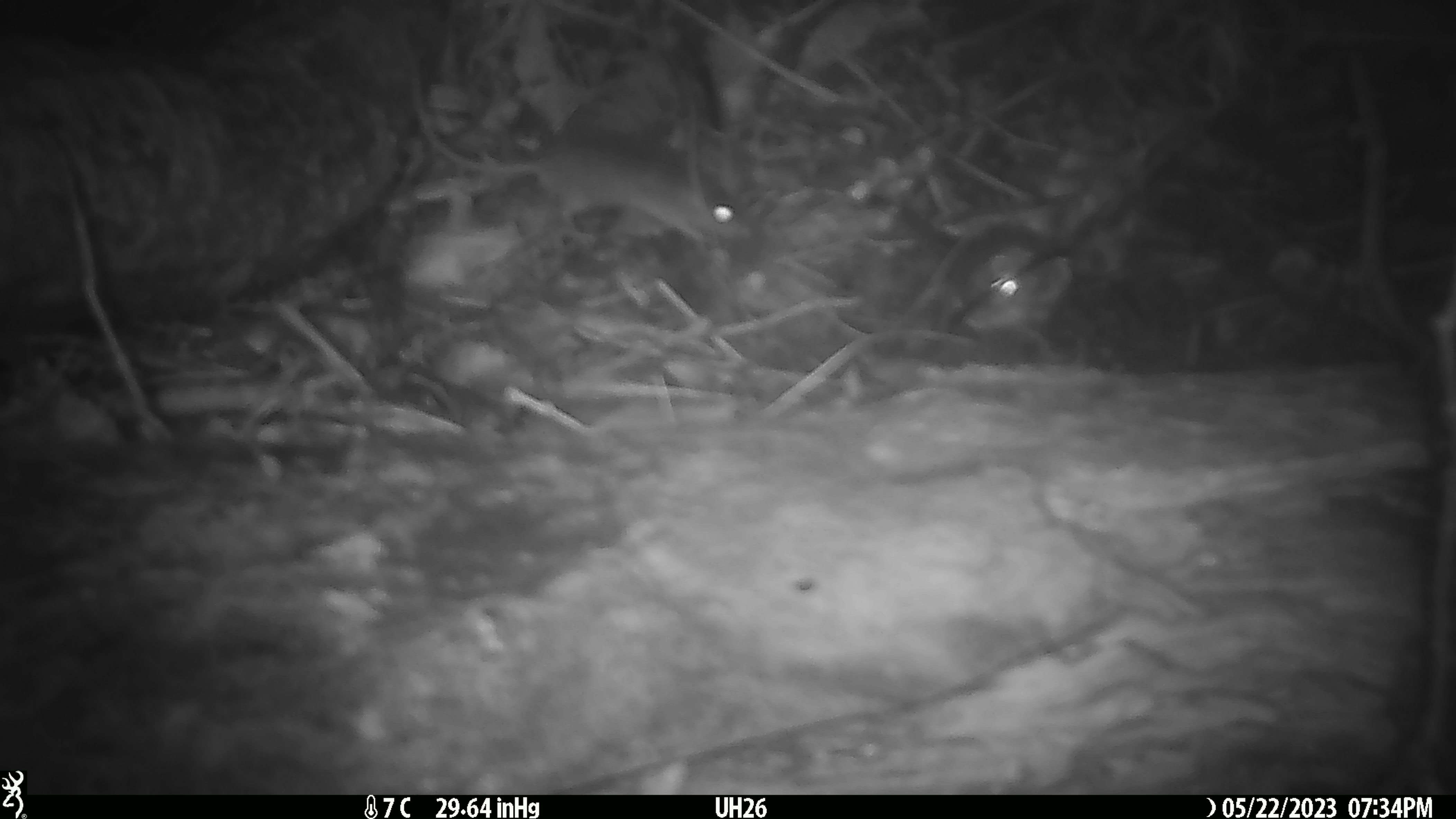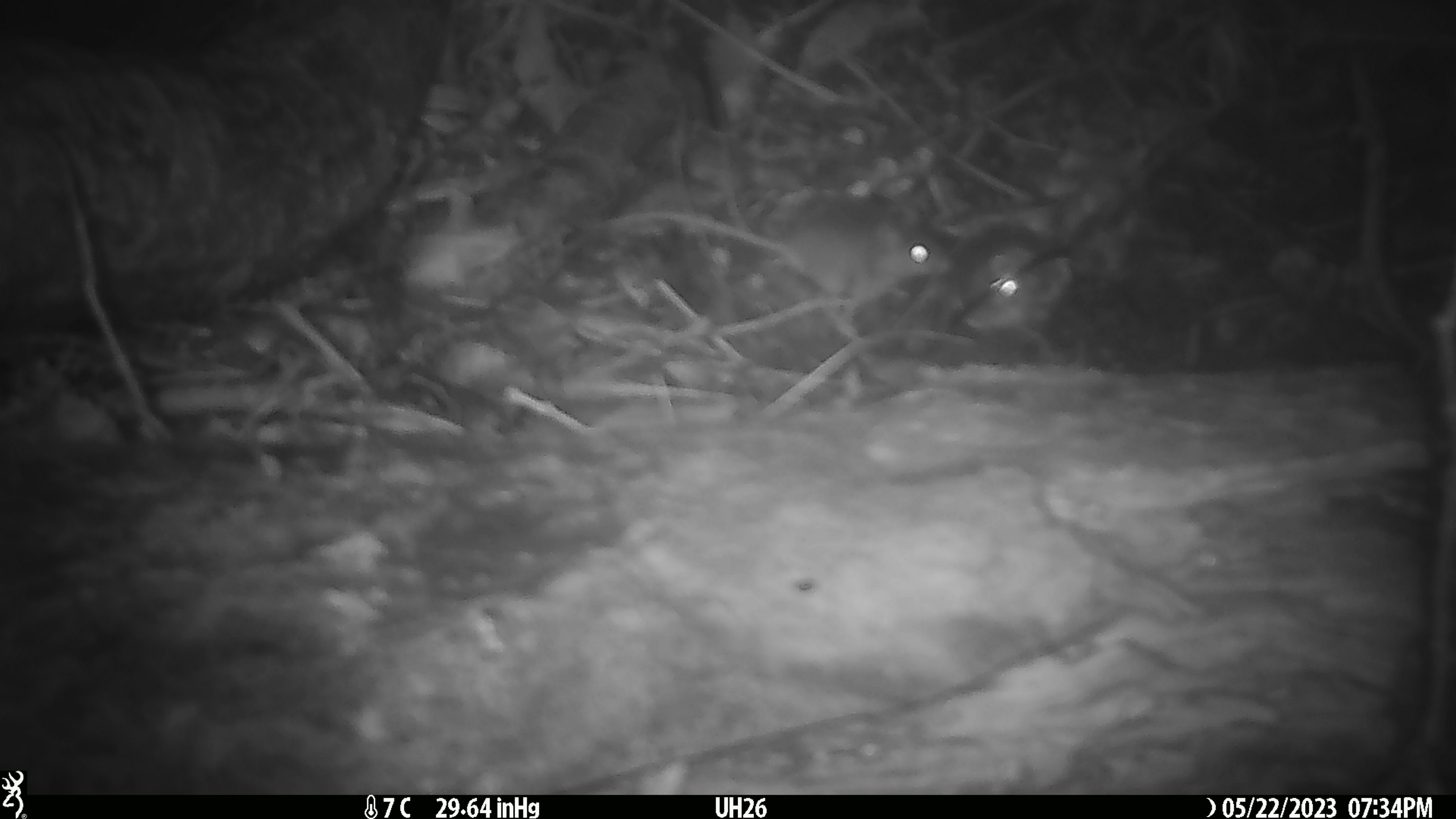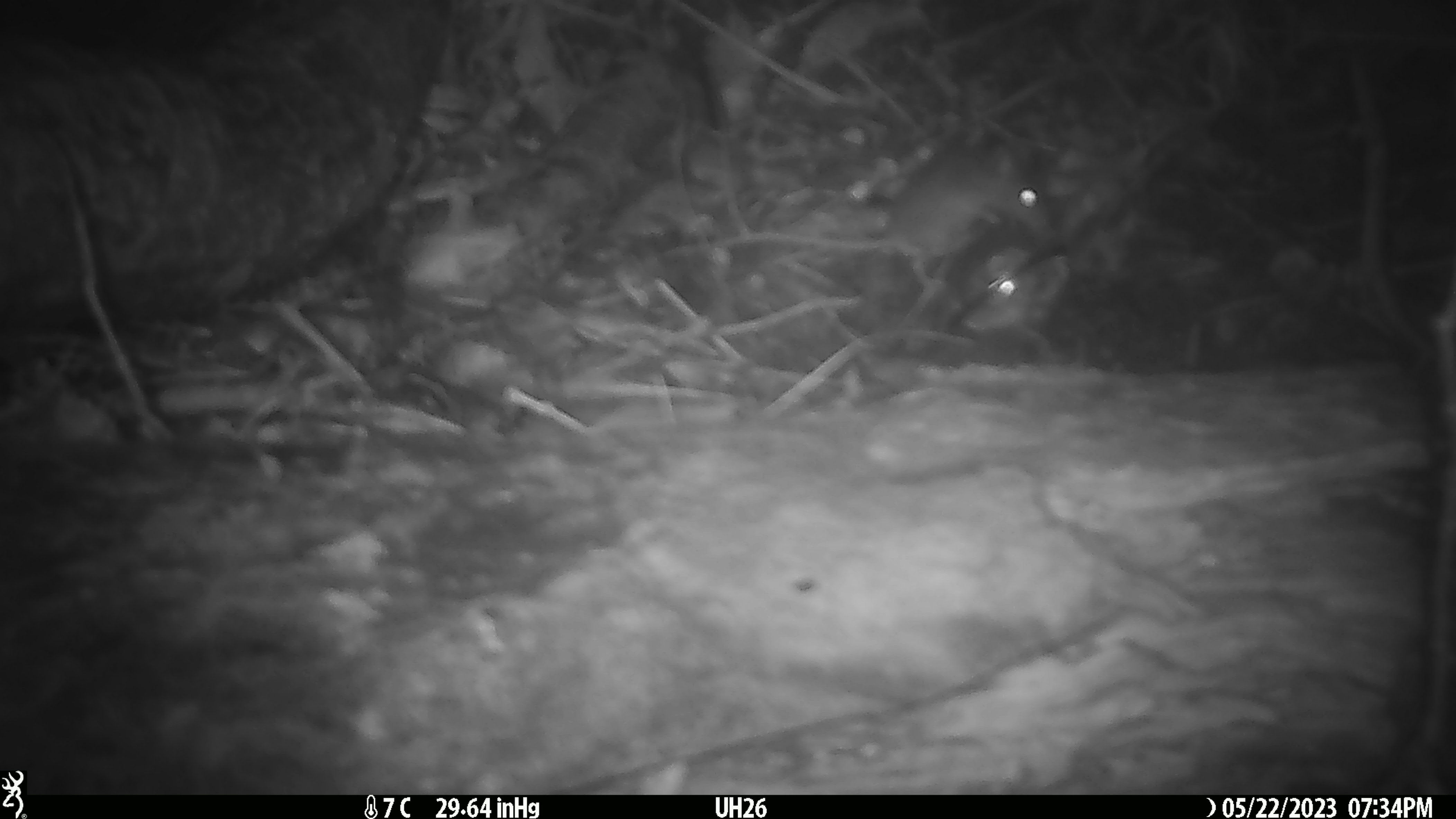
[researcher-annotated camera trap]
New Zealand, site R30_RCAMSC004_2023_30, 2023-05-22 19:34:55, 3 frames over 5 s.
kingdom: Animalia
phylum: Chordata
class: Mammalia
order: Rodentia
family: Muridae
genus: Mus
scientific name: Mus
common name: mouse